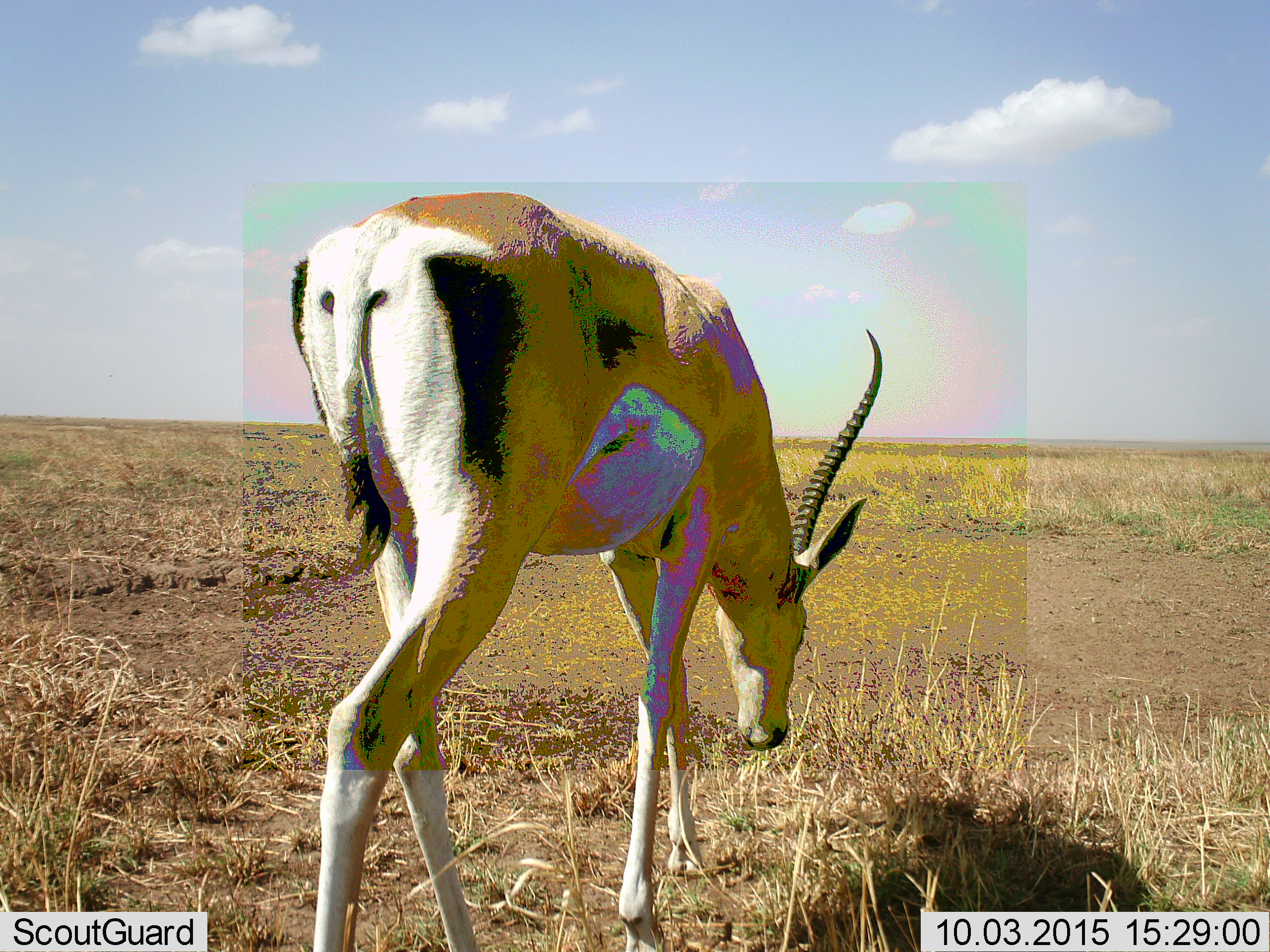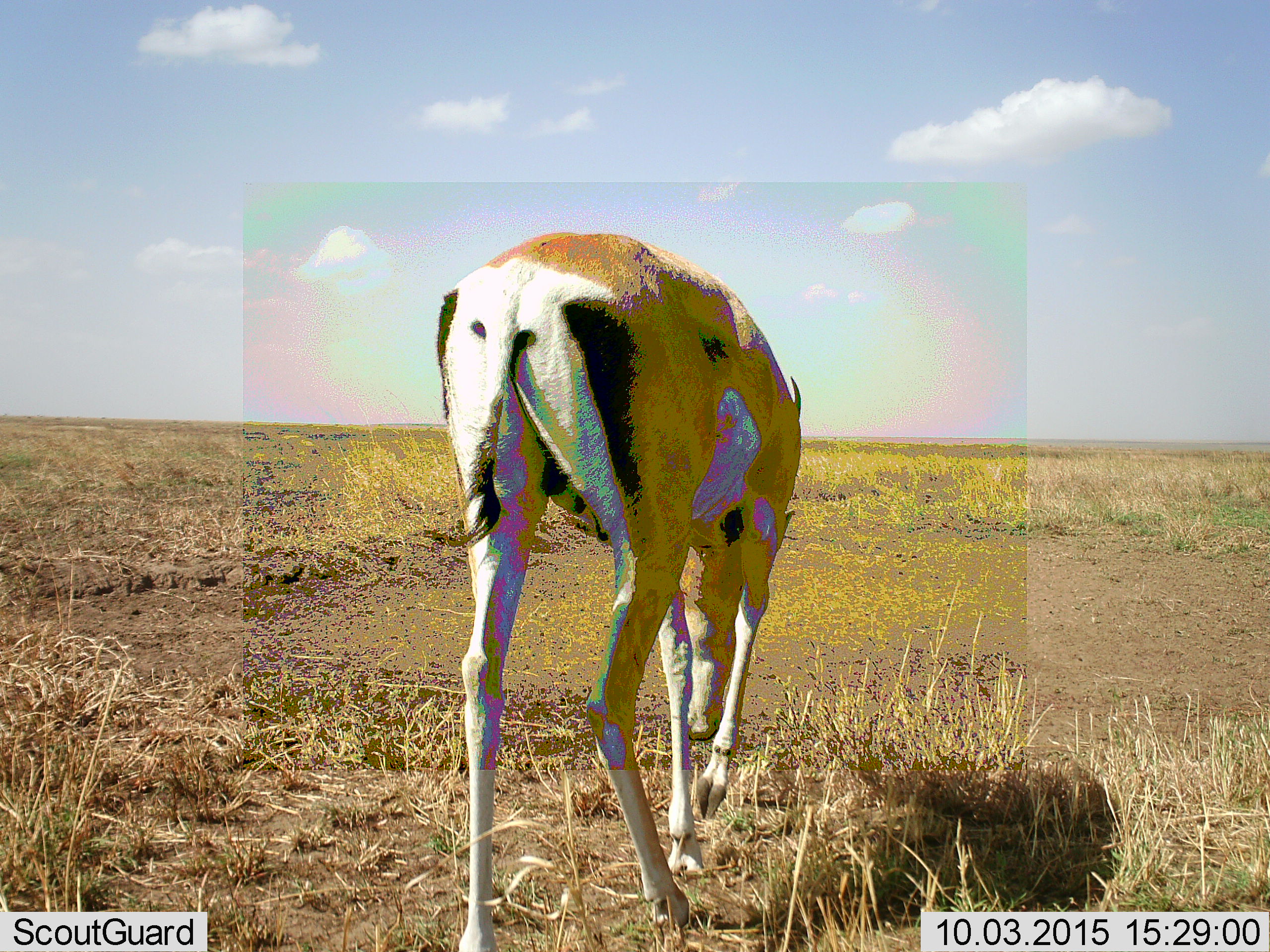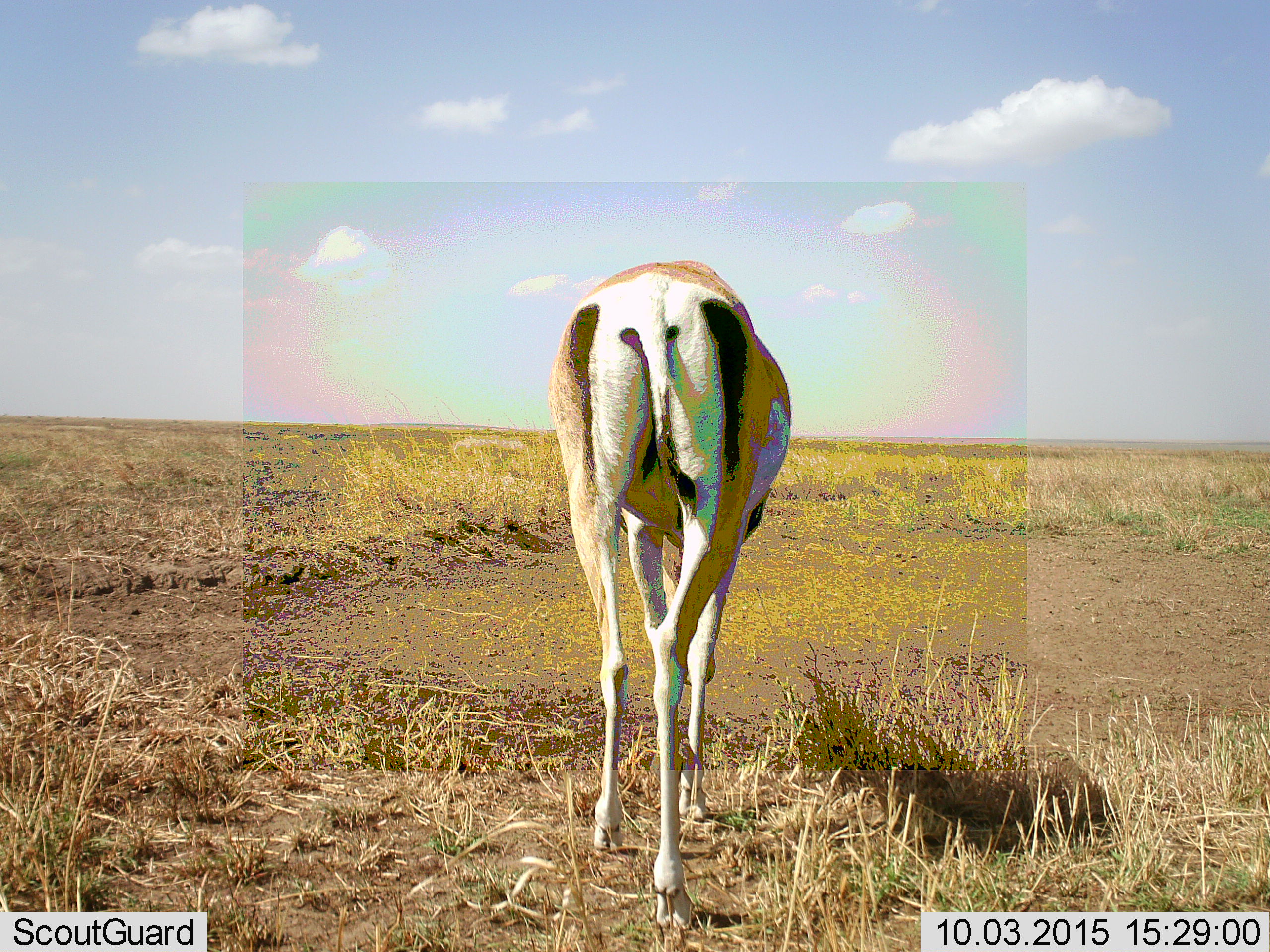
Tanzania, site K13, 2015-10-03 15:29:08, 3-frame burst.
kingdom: Animalia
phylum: Chordata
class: Mammalia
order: Artiodactyla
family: Bovidae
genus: Nanger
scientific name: Nanger granti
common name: grant's gazelle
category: gazellegrants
Gazellegrants (grant's gazelle) (Nanger granti), count 1. Behavior (volunteer vote fractions): standing 29%, resting 0%, moving 71%, interacting 0%. Young present (vote fraction): 0%. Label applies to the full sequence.